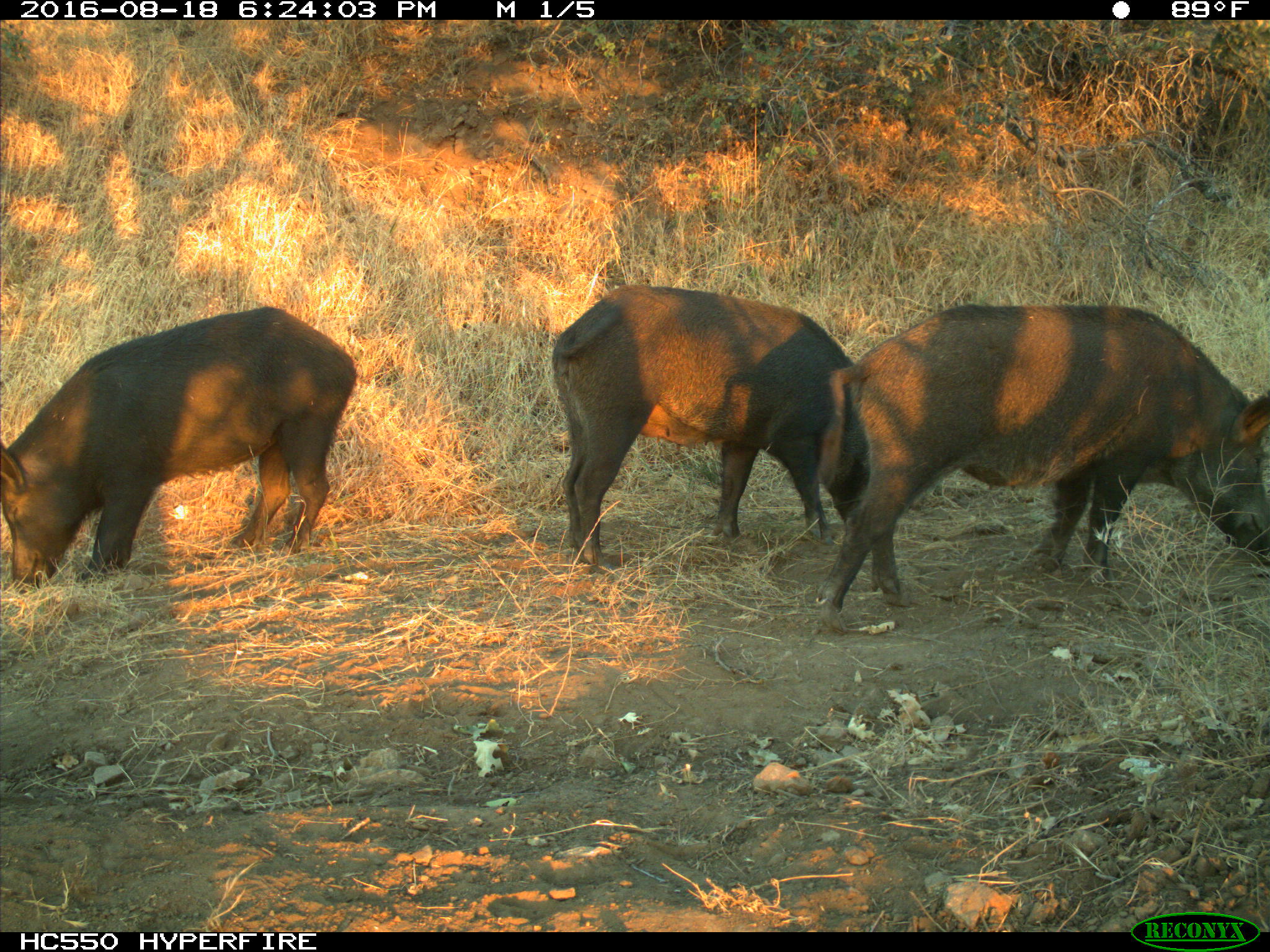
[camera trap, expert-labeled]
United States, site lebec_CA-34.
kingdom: Animalia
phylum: Chordata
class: Mammalia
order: Artiodactyla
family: Suidae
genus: Sus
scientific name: Sus scrofa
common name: wild boar